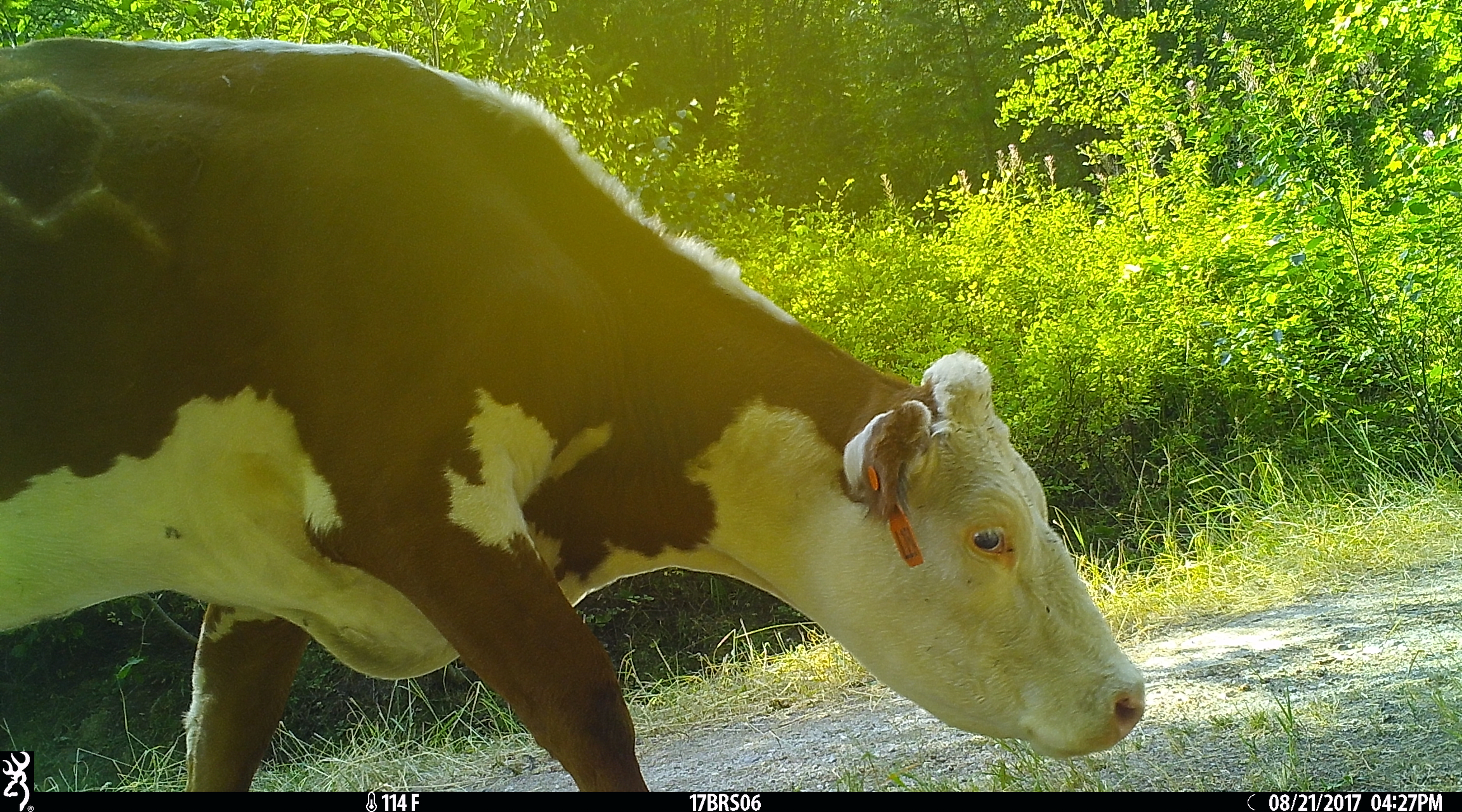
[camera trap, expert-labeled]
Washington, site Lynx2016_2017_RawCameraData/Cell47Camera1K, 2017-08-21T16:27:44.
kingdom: Animalia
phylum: Chordata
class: Mammalia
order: Artiodactyla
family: Bovidae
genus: Bos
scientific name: Bos taurus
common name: domestic cattle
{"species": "domestic cattle (Bos taurus)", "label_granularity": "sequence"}